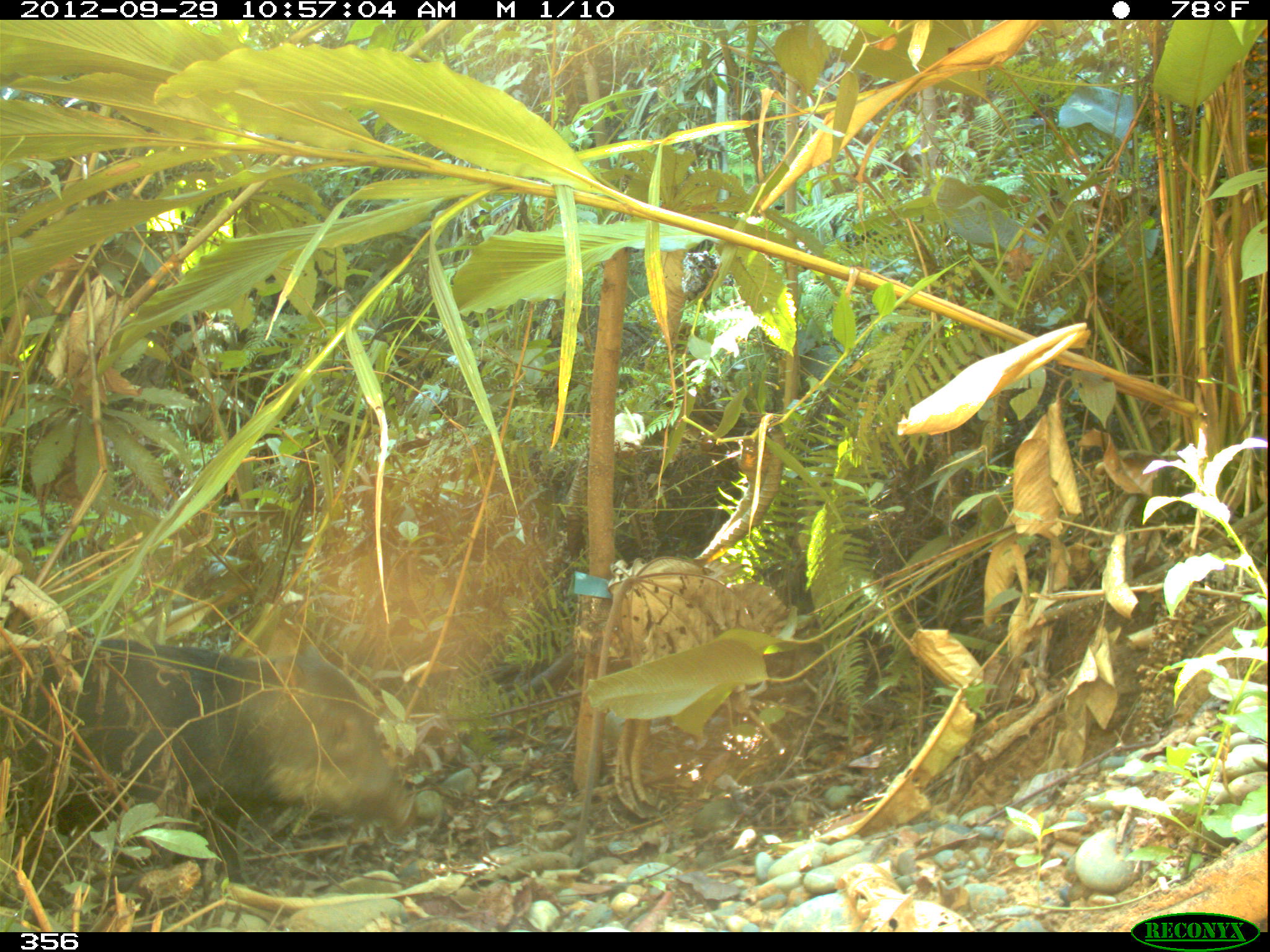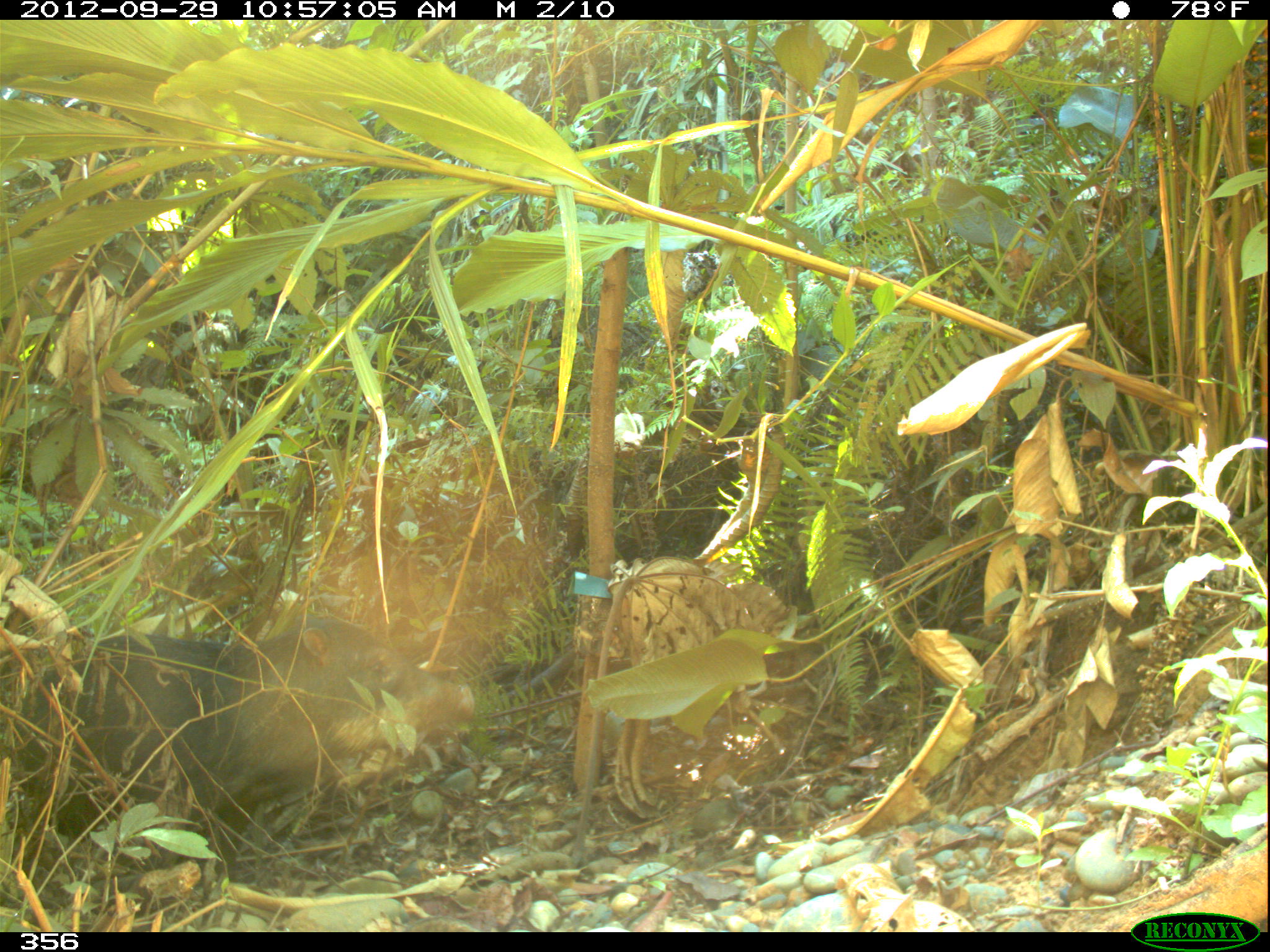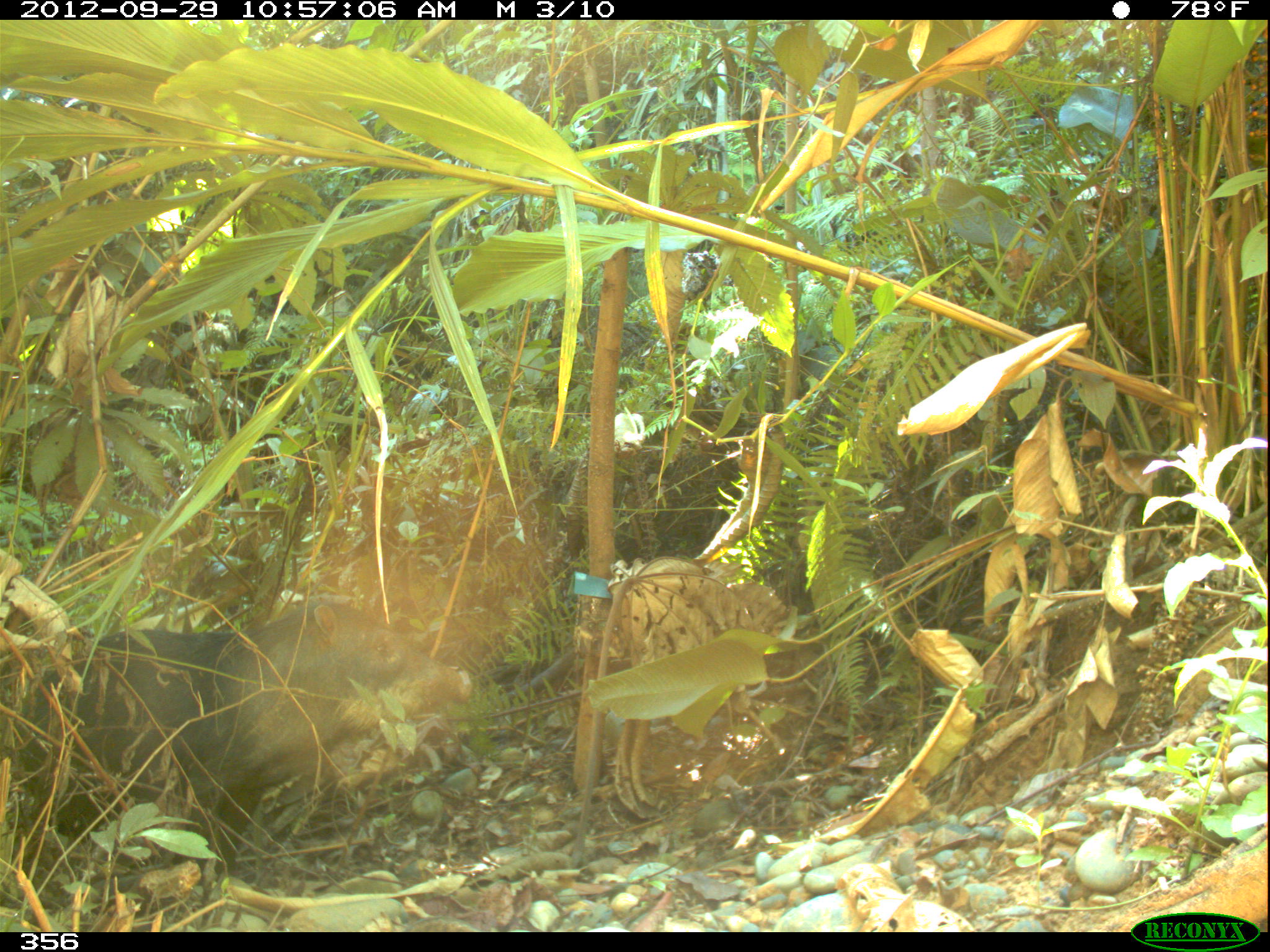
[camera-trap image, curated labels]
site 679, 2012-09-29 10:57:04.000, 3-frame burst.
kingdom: Animalia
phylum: Chordata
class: Mammalia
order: Artiodactyla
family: Tayassuidae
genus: Tayassu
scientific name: Tayassu pecari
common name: white-lipped peccary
Tayassu pecari (white-lipped peccary).